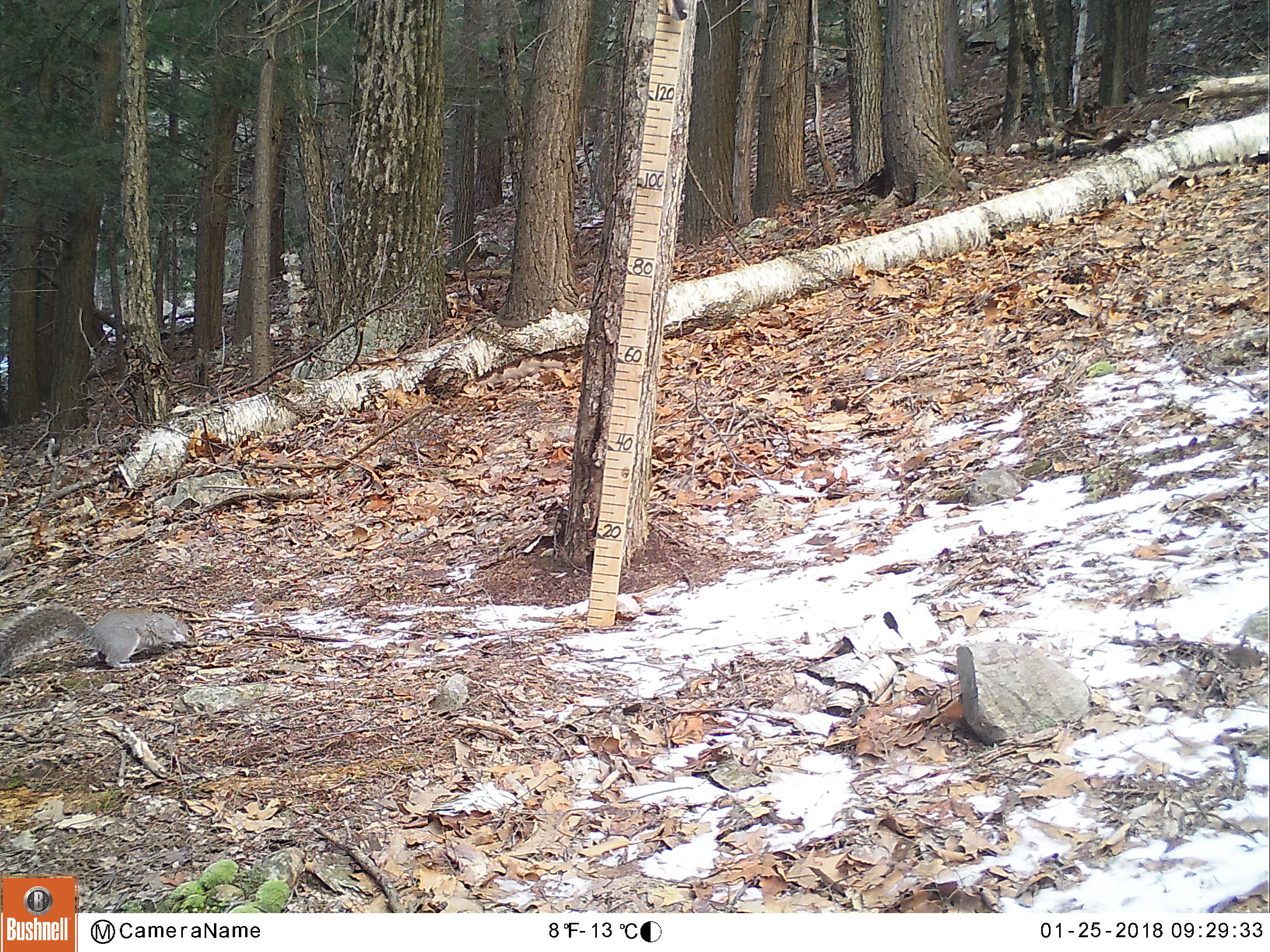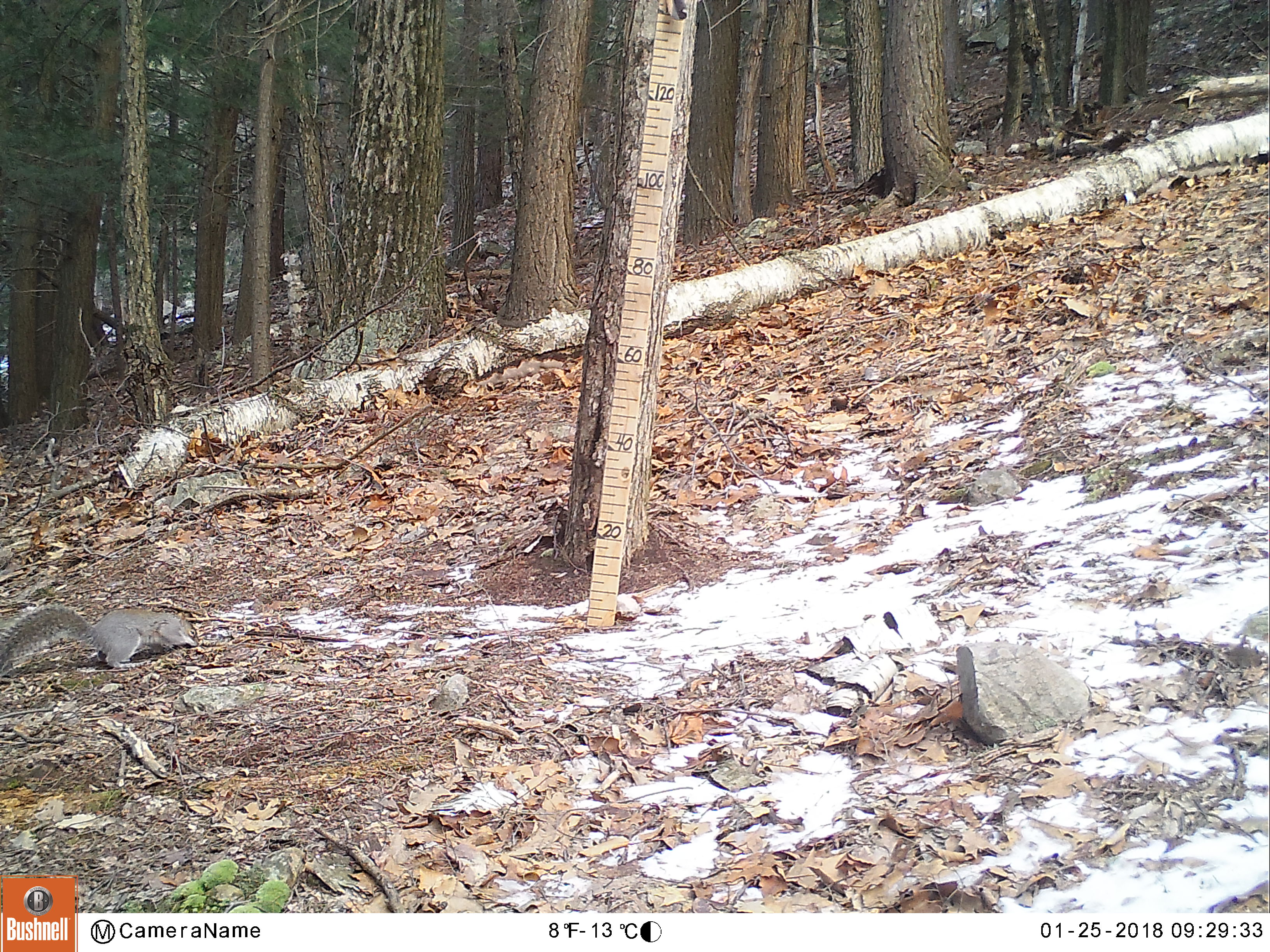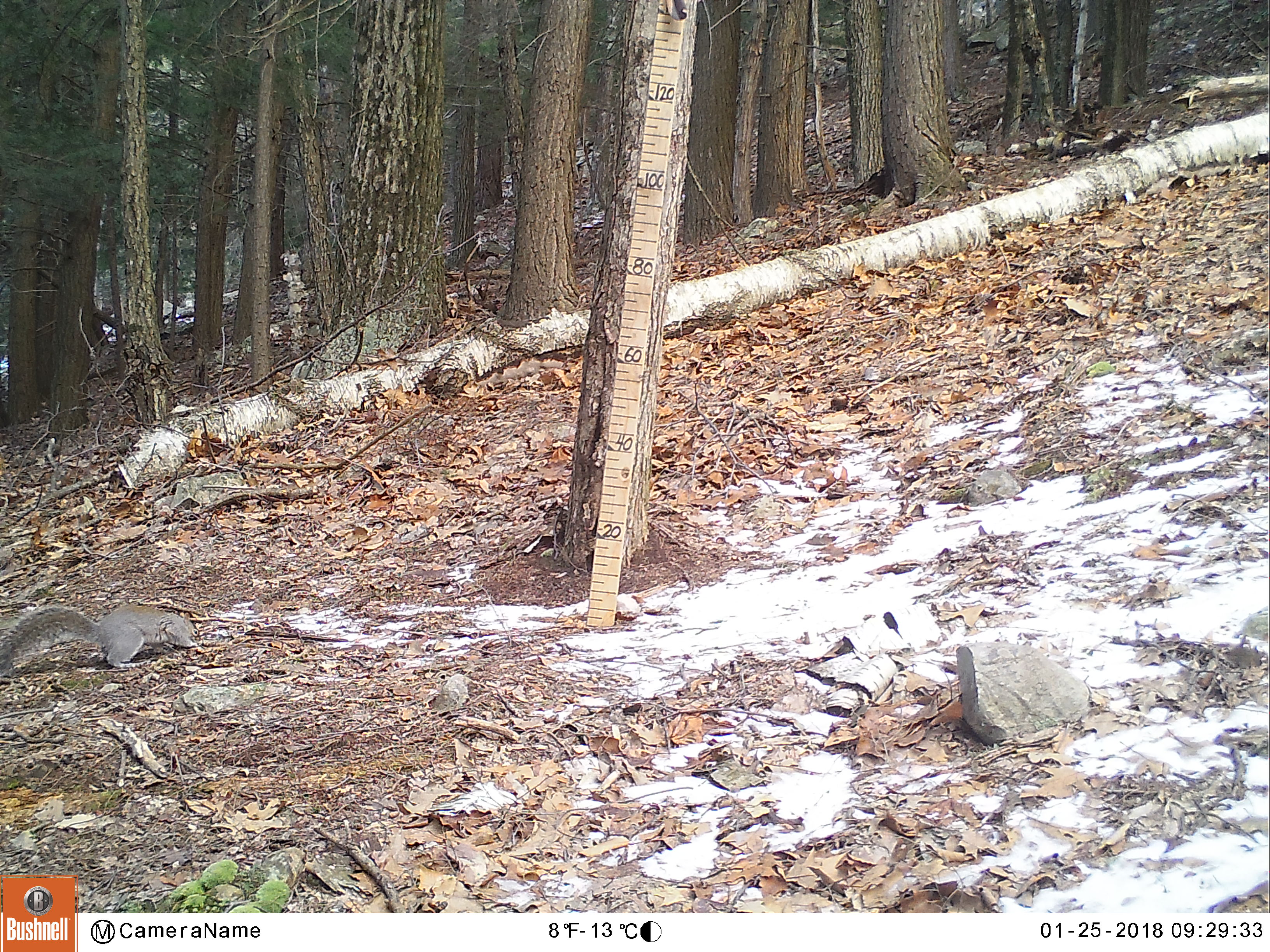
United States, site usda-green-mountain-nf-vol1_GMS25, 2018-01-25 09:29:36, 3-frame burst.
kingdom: Animalia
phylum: Chordata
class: Mammalia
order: Rodentia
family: Sciuridae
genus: Sciurus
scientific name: Sciurus carolinensis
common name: gray squirrel